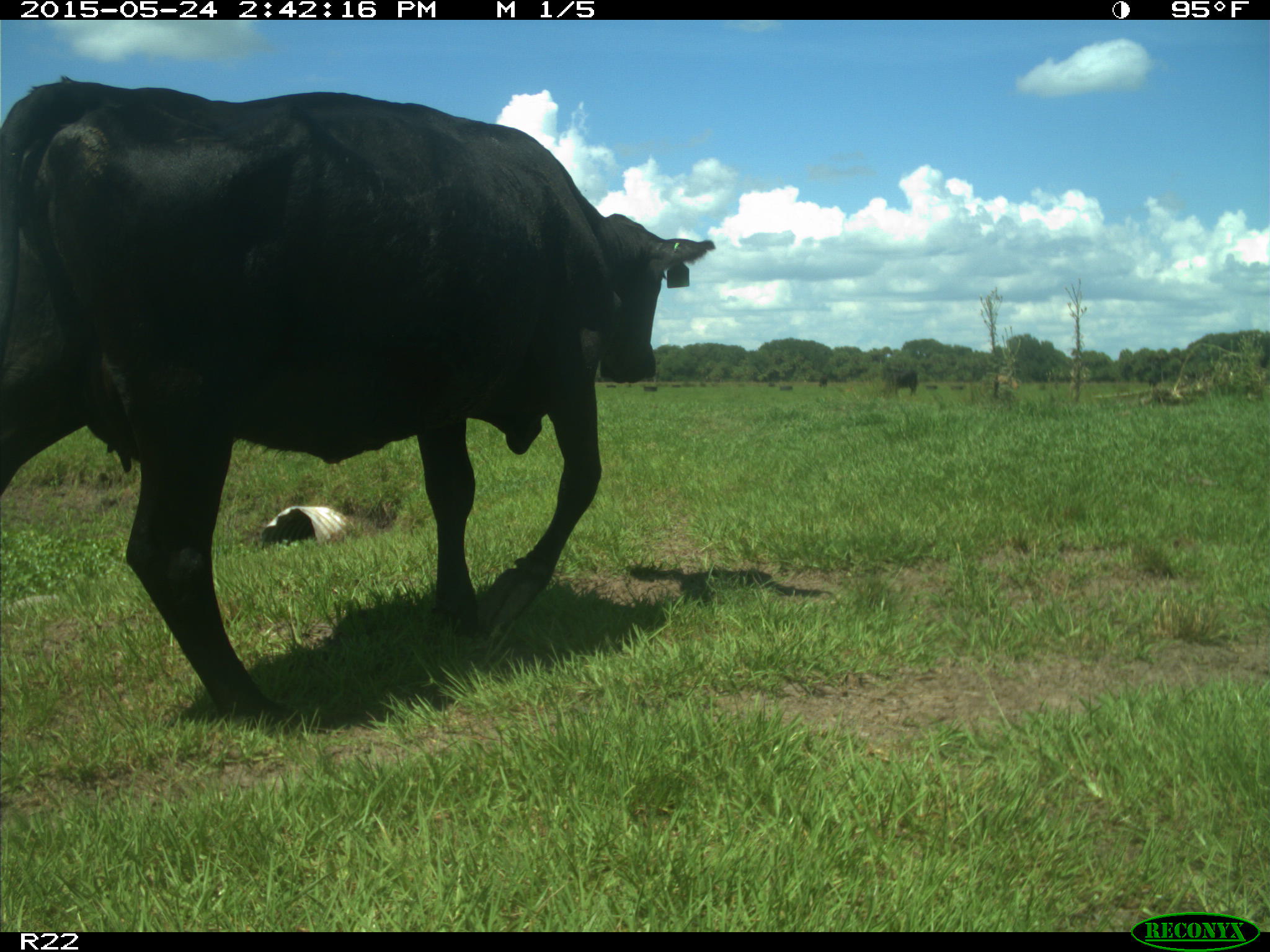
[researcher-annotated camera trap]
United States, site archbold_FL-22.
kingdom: Animalia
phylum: Chordata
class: Mammalia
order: Artiodactyla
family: Bovidae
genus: Bos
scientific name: Bos taurus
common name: domestic cow